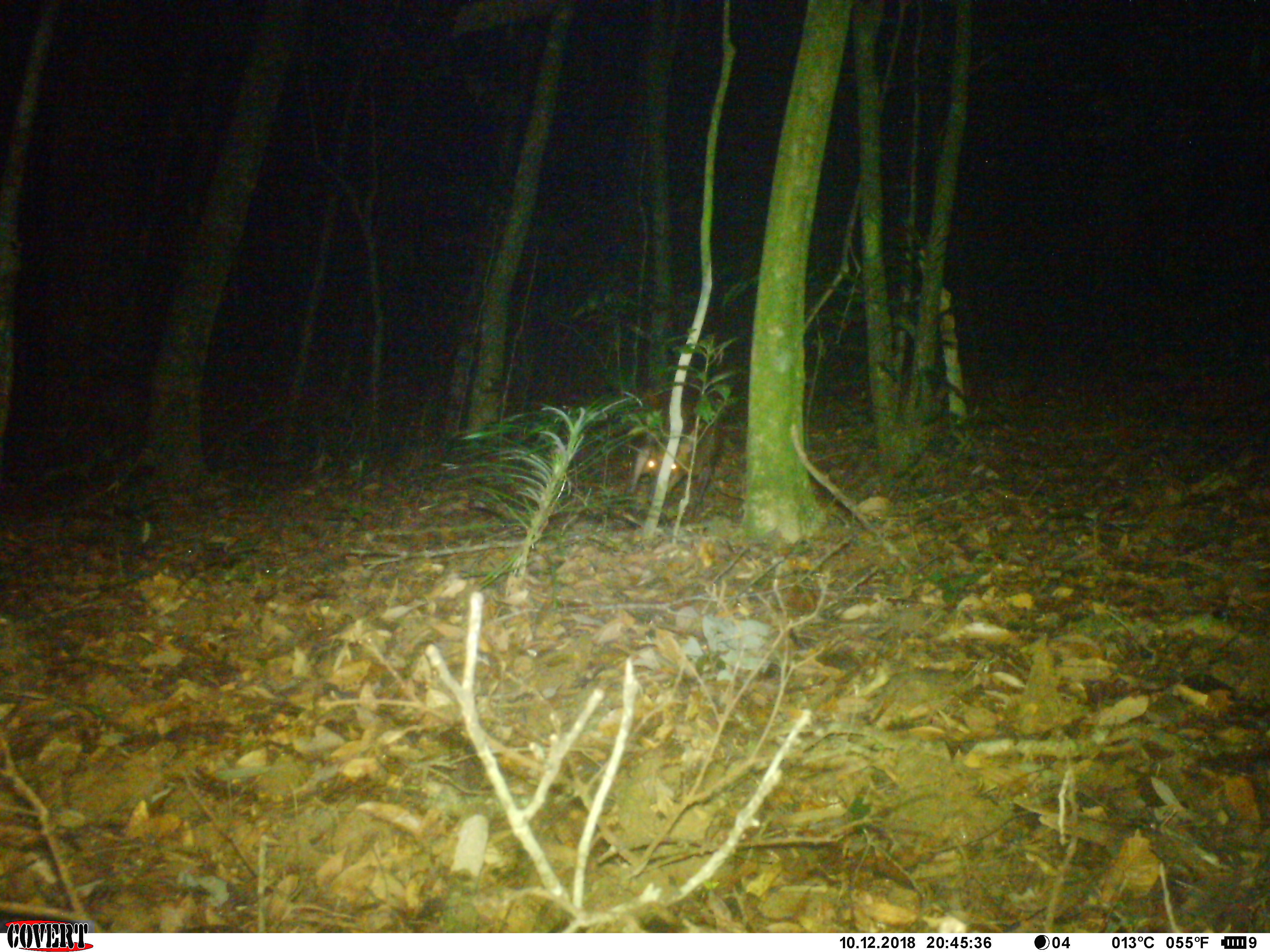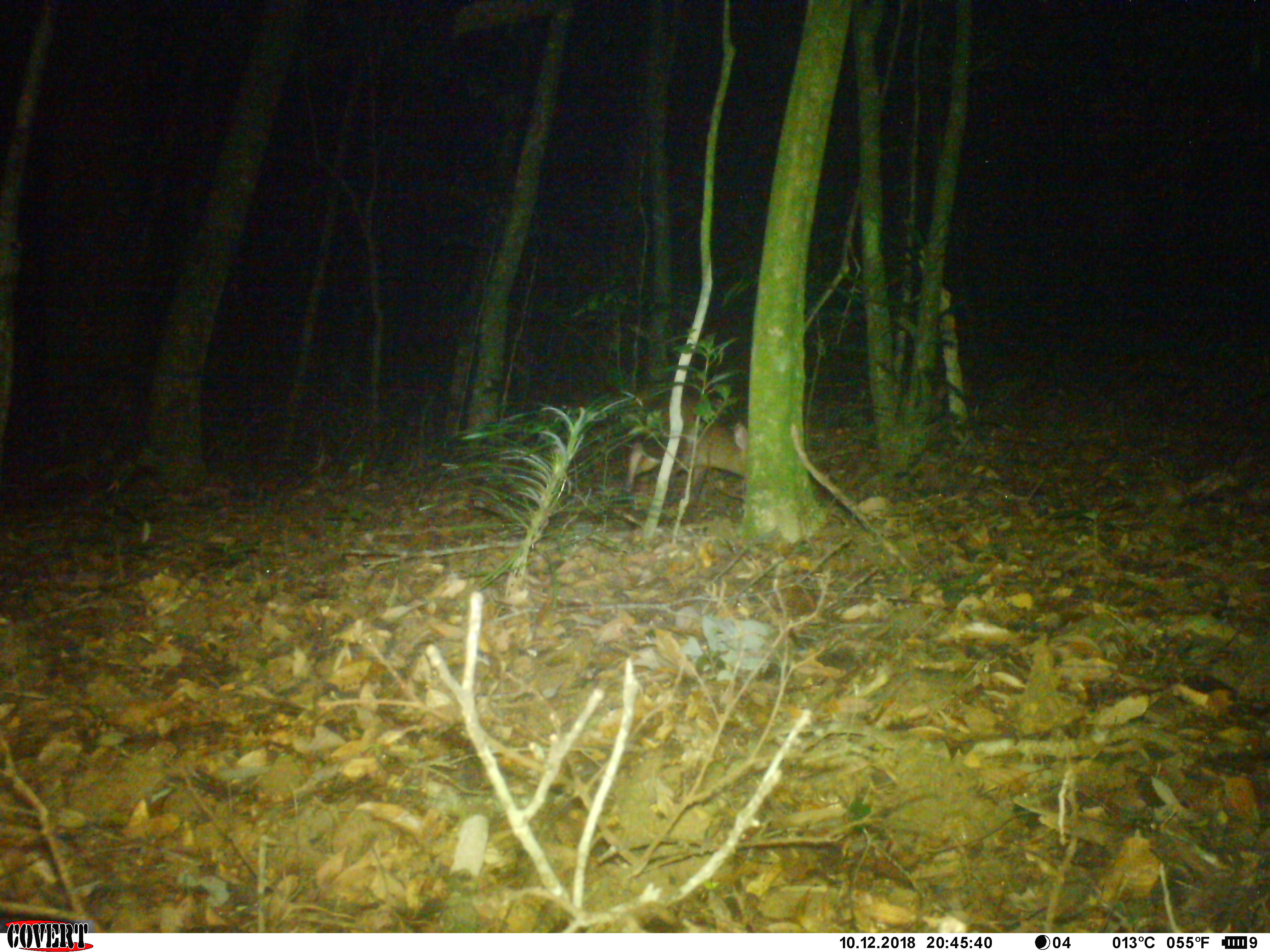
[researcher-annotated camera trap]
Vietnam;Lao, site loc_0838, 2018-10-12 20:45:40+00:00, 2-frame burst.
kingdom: Animalia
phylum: Chordata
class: Mammalia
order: Artiodactyla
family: Cervidae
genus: Muntiacus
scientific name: Muntiacus rooseveltorum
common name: roosevelt's muntjac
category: roosevelts muntjac group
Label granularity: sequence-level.